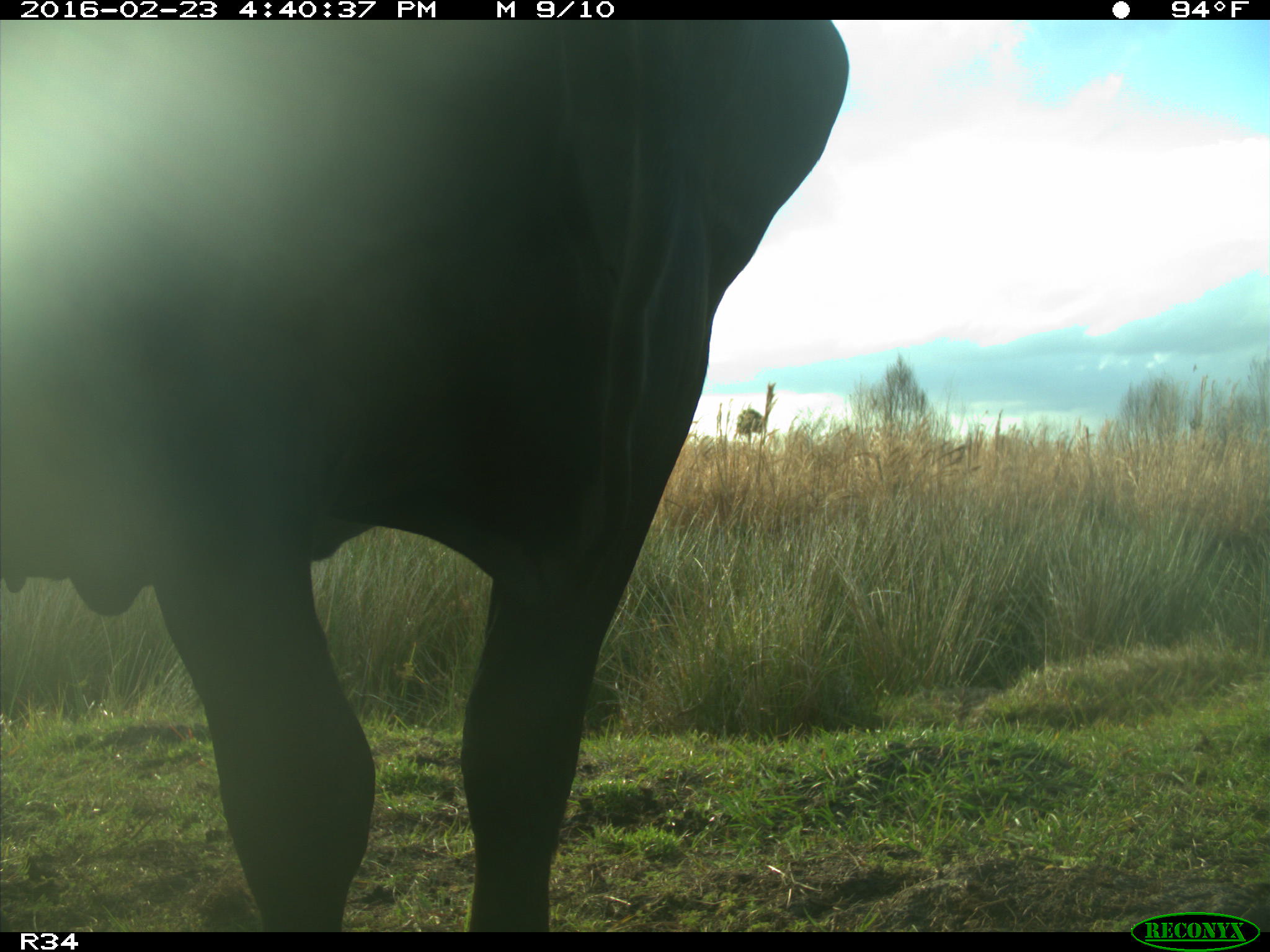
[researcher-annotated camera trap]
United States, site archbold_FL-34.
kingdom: Animalia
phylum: Chordata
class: Mammalia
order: Artiodactyla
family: Bovidae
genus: Bos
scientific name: Bos taurus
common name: domestic cow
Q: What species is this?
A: Bos taurus (domestic cow).